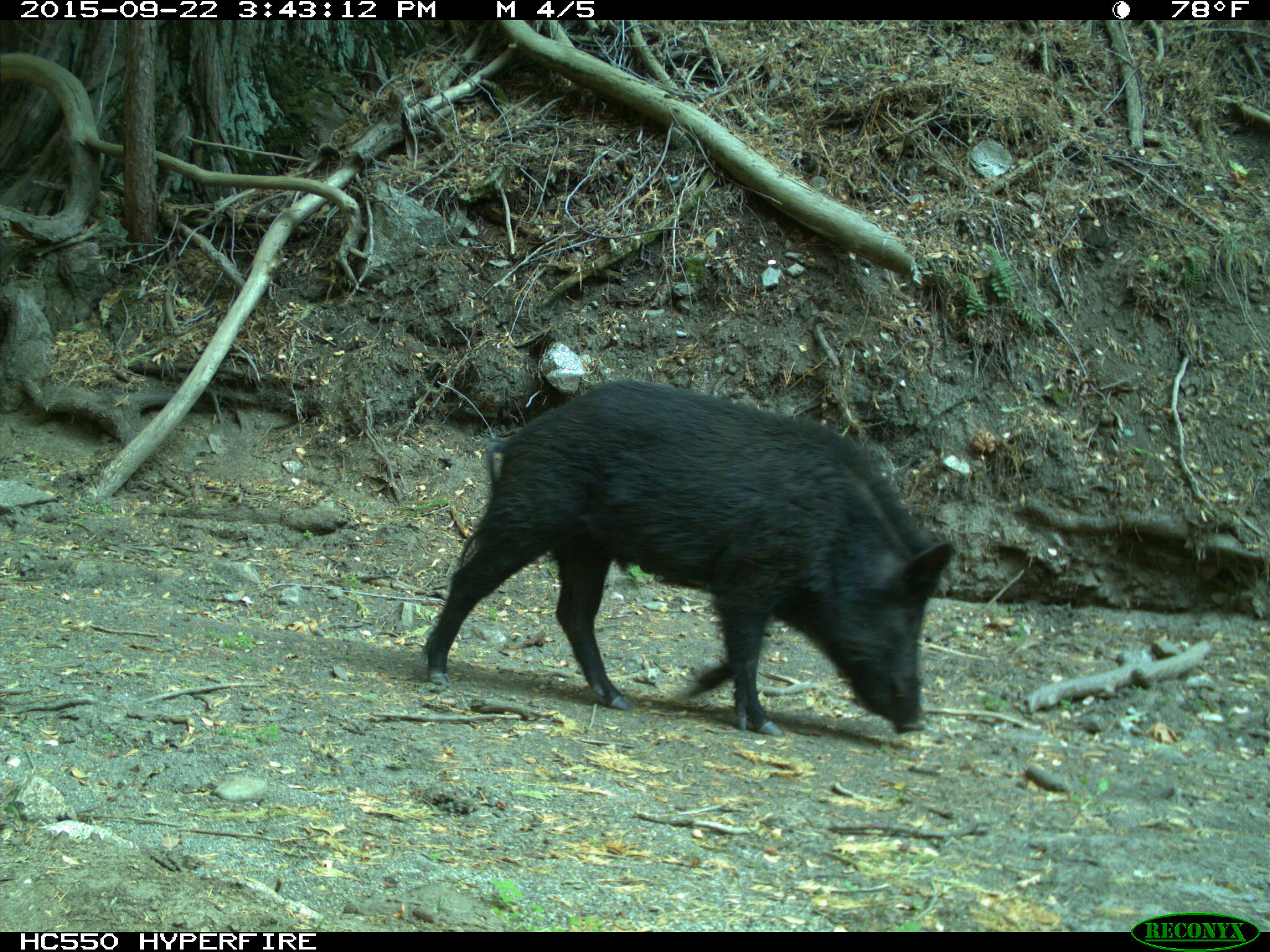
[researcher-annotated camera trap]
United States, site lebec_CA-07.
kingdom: Animalia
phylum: Chordata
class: Mammalia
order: Artiodactyla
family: Suidae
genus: Sus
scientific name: Sus scrofa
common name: wild boar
Sus scrofa (wild boar).